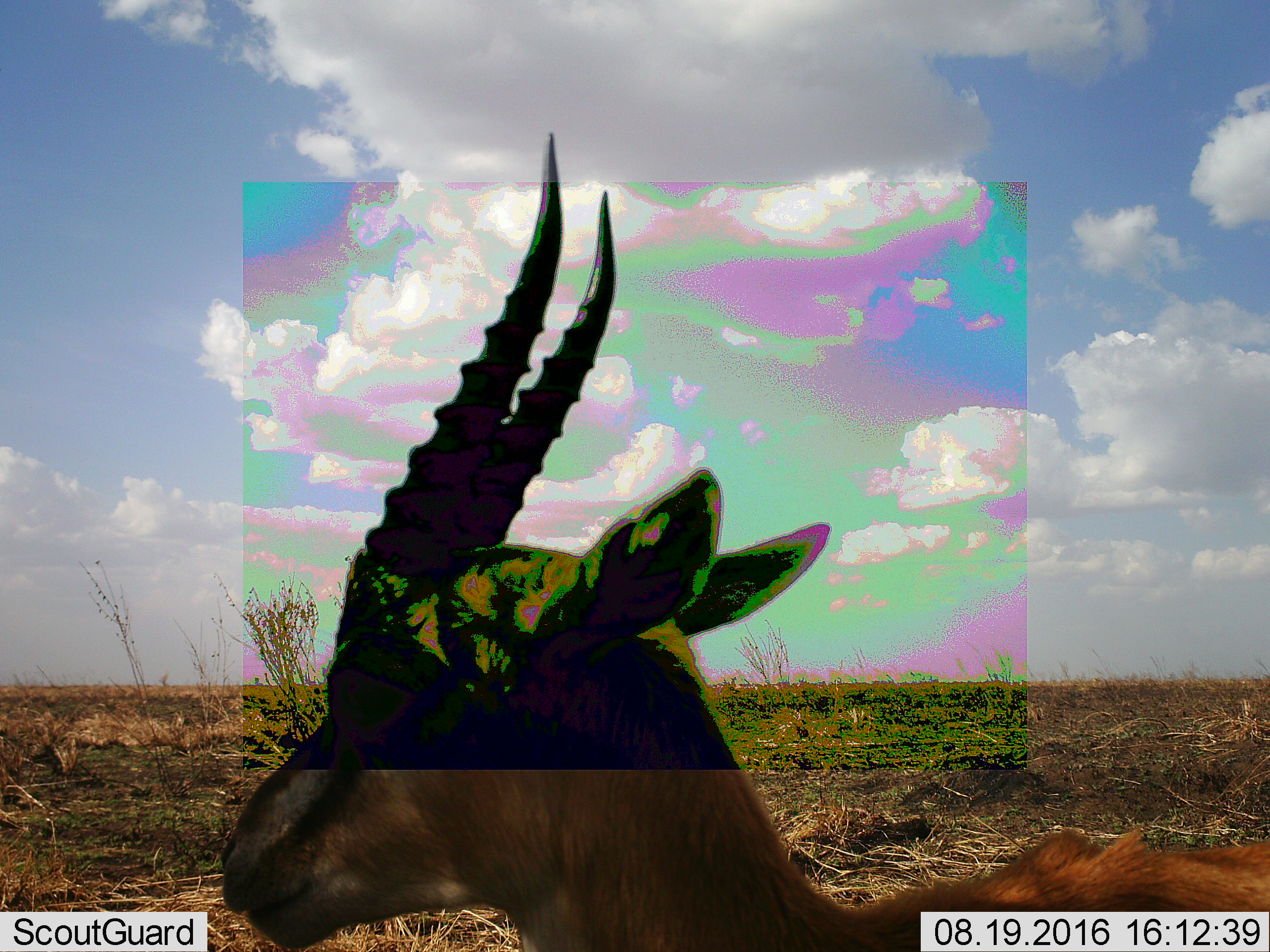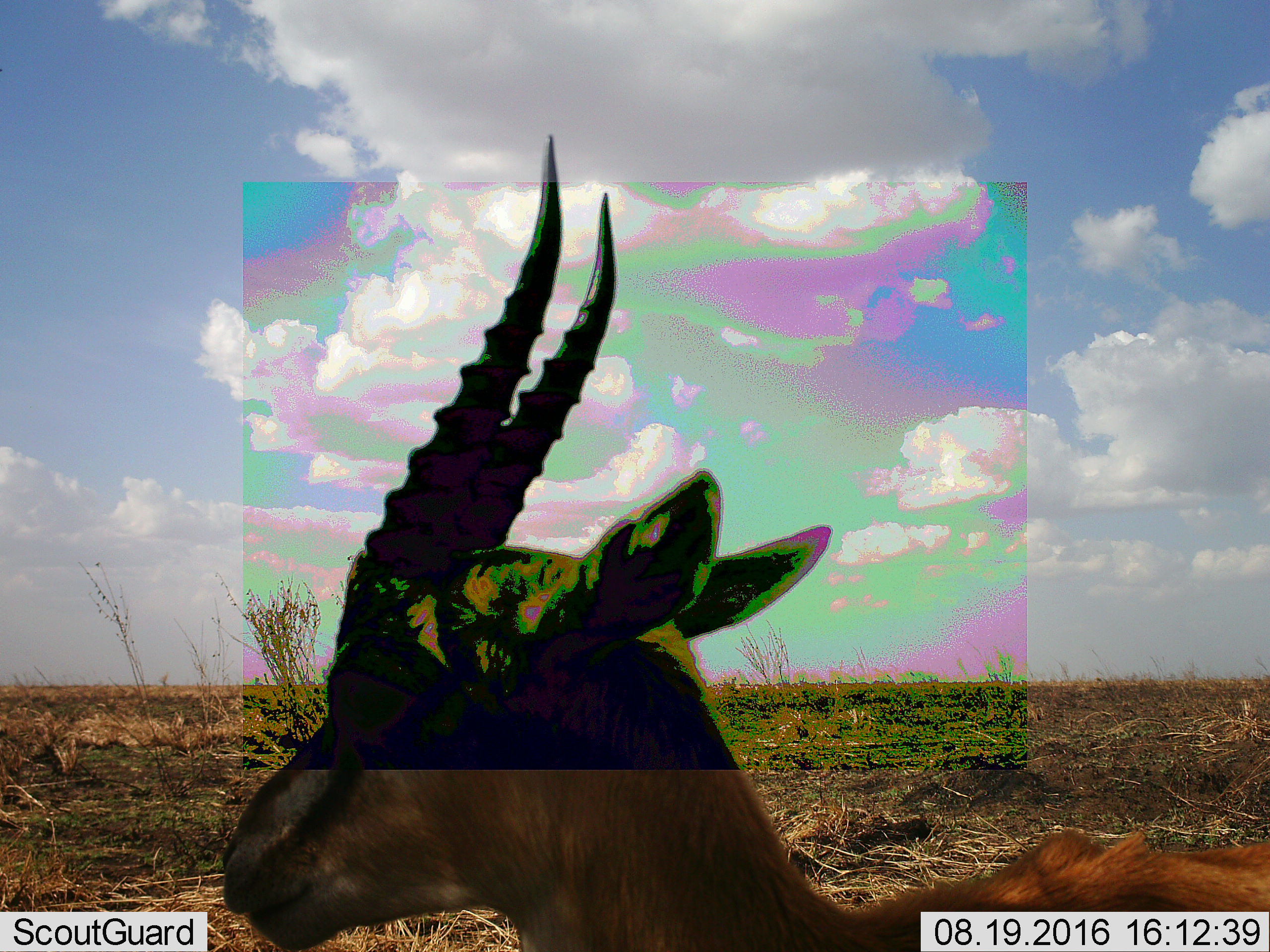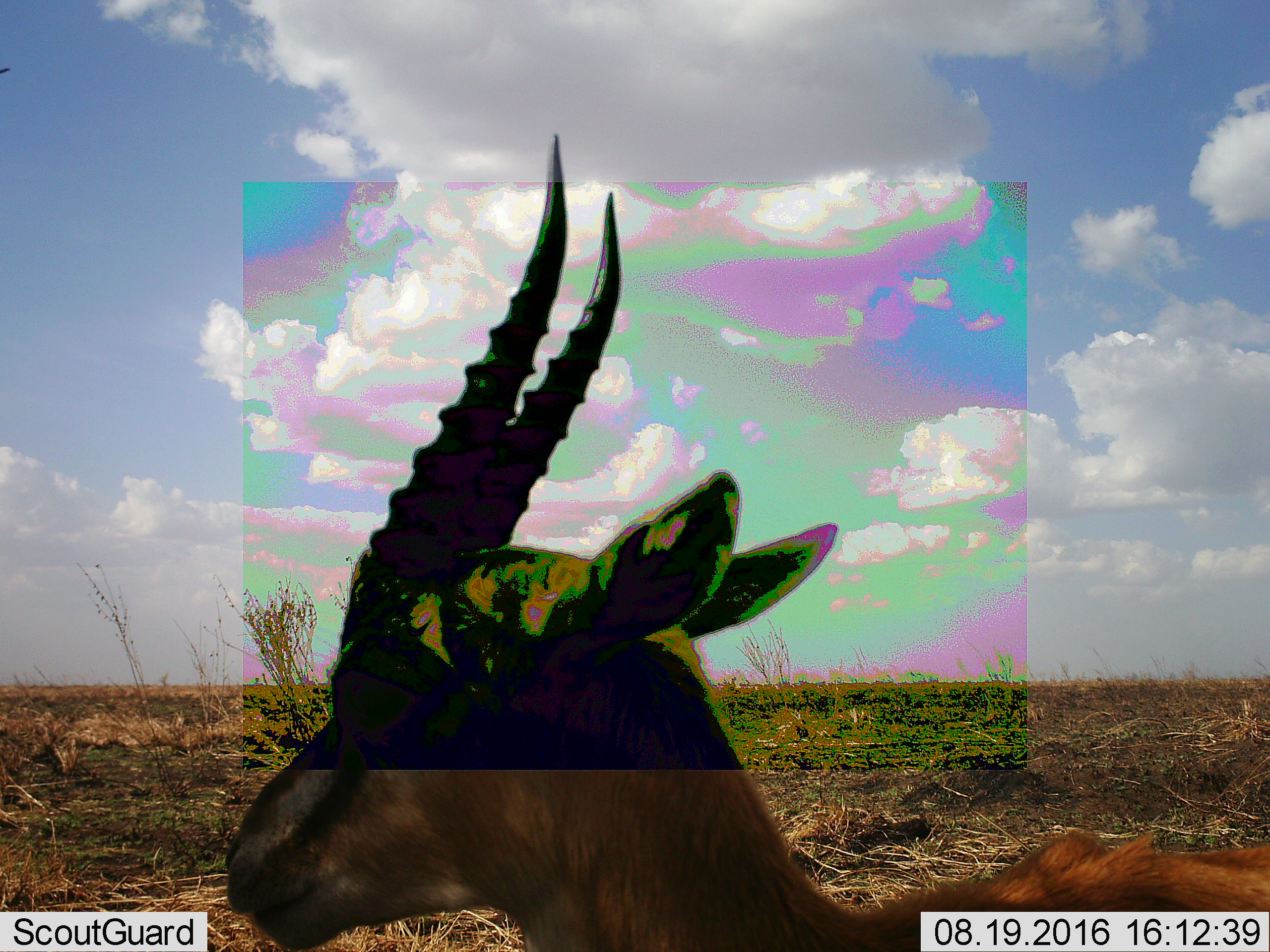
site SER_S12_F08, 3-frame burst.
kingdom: Animalia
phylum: Chordata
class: Mammalia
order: Artiodactyla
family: Bovidae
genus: Eudorcas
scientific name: Eudorcas thomsonii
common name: thomson's gazelle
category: gazellethomsons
Gazellethomsons (thomson's gazelle) (Eudorcas thomsonii), count 1. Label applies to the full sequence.